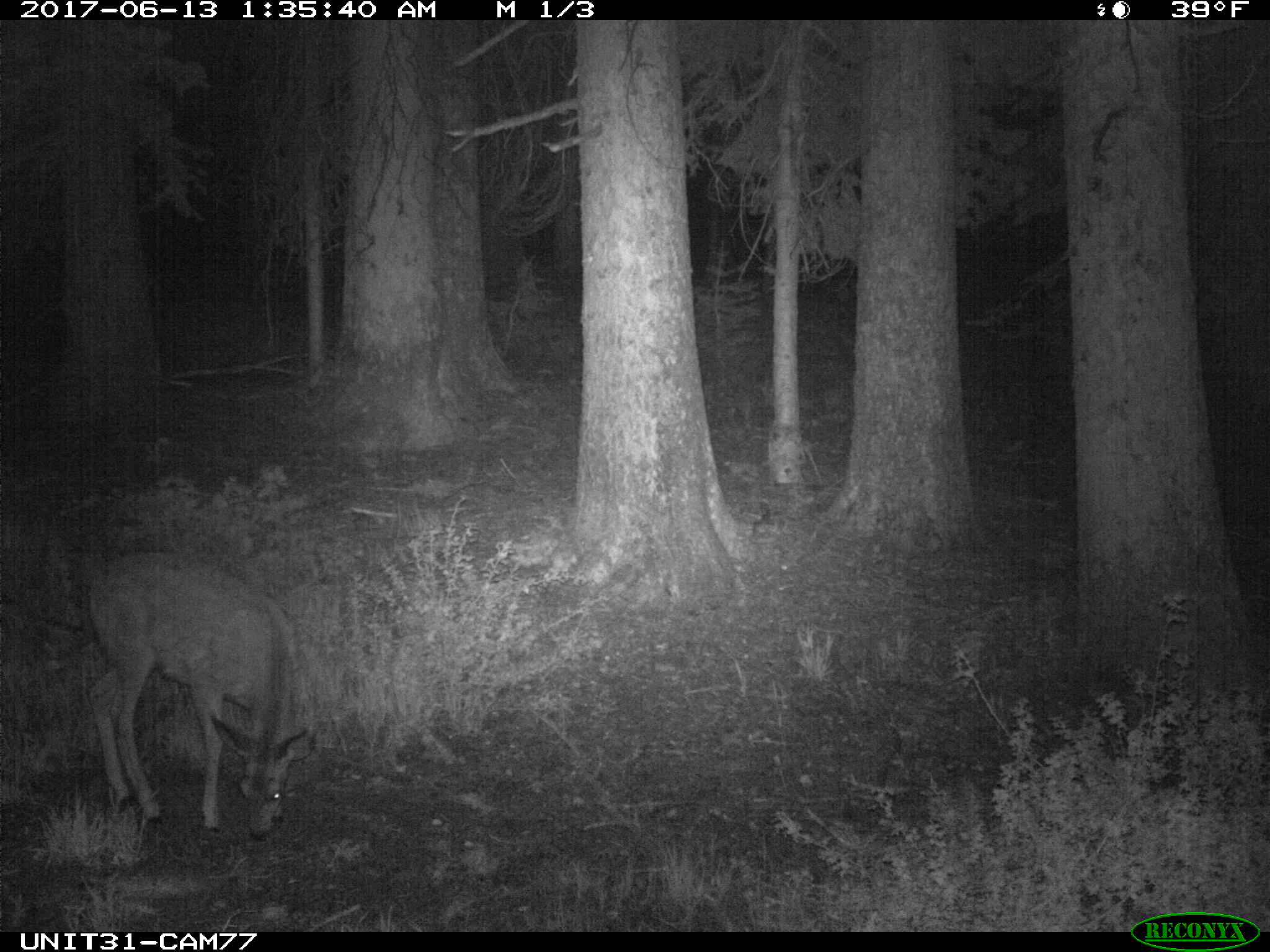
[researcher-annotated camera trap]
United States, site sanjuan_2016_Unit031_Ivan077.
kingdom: Animalia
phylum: Chordata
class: Mammalia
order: Artiodactyla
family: Cervidae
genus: Odocoileus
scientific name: Odocoileus hemionus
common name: mule deer